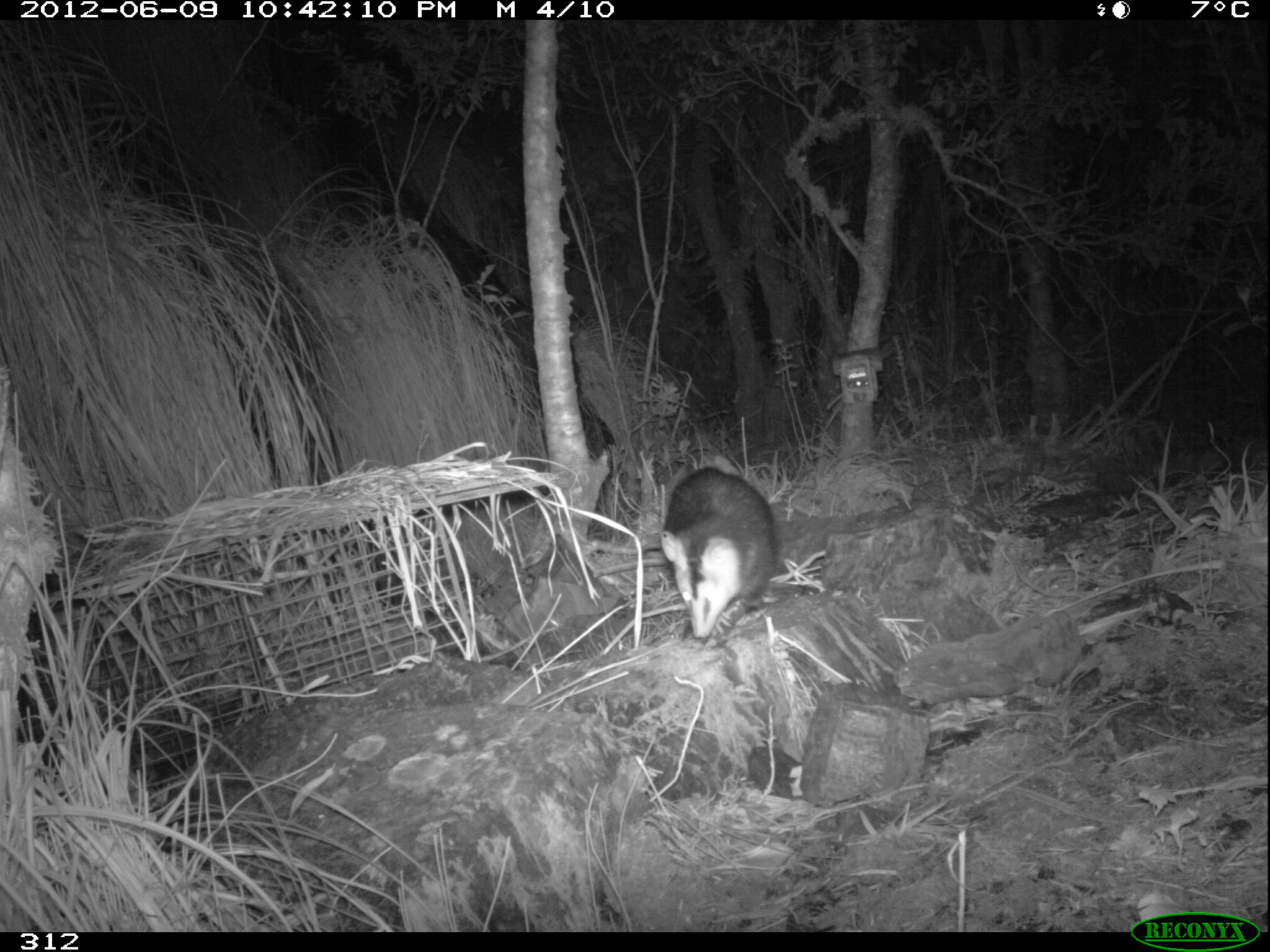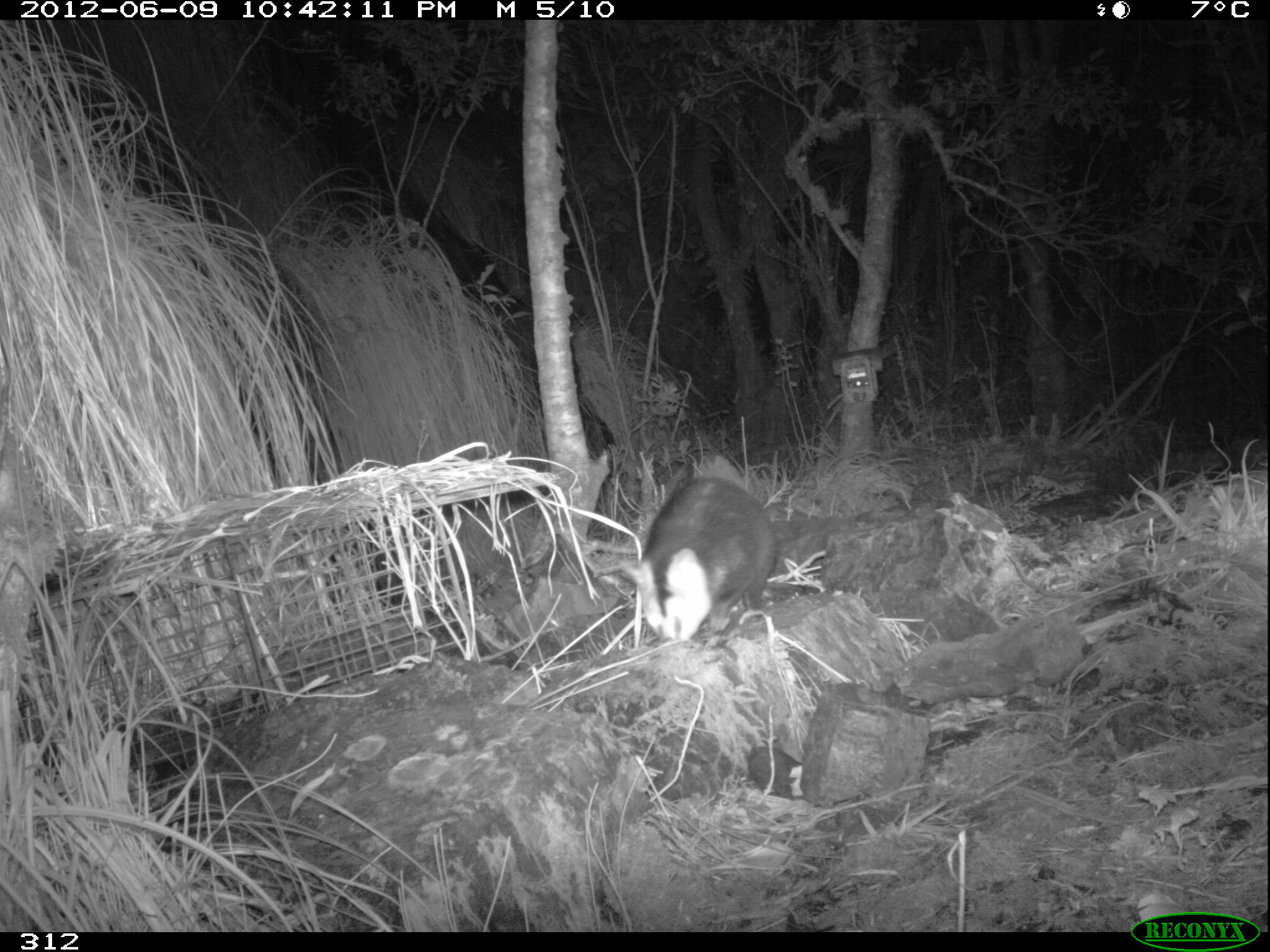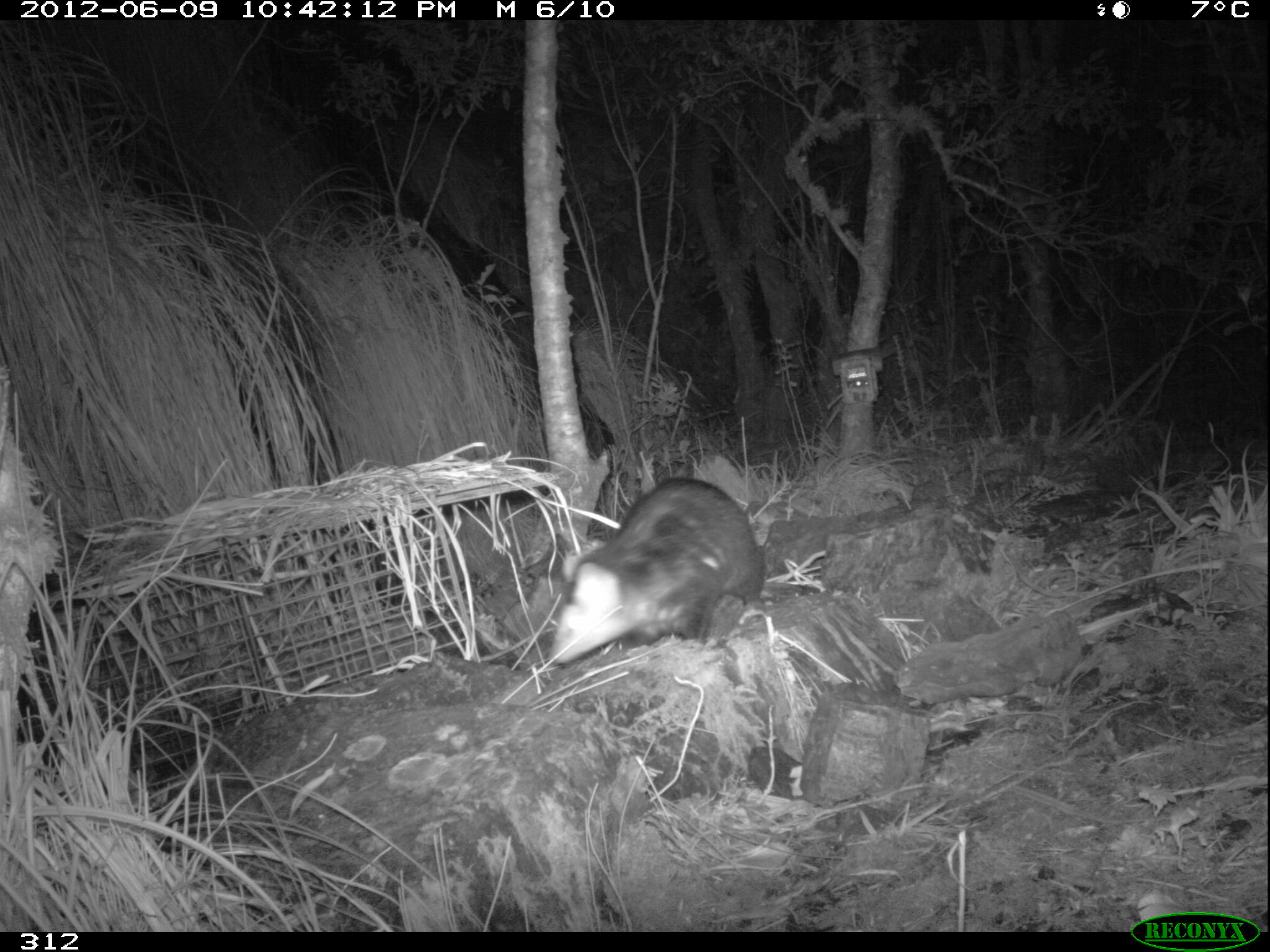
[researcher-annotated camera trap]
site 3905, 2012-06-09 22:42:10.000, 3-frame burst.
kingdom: Animalia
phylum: Chordata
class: Mammalia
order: Didelphimorphia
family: Didelphidae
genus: Didelphis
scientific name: Didelphis pernigra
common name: andean white-eared opossum